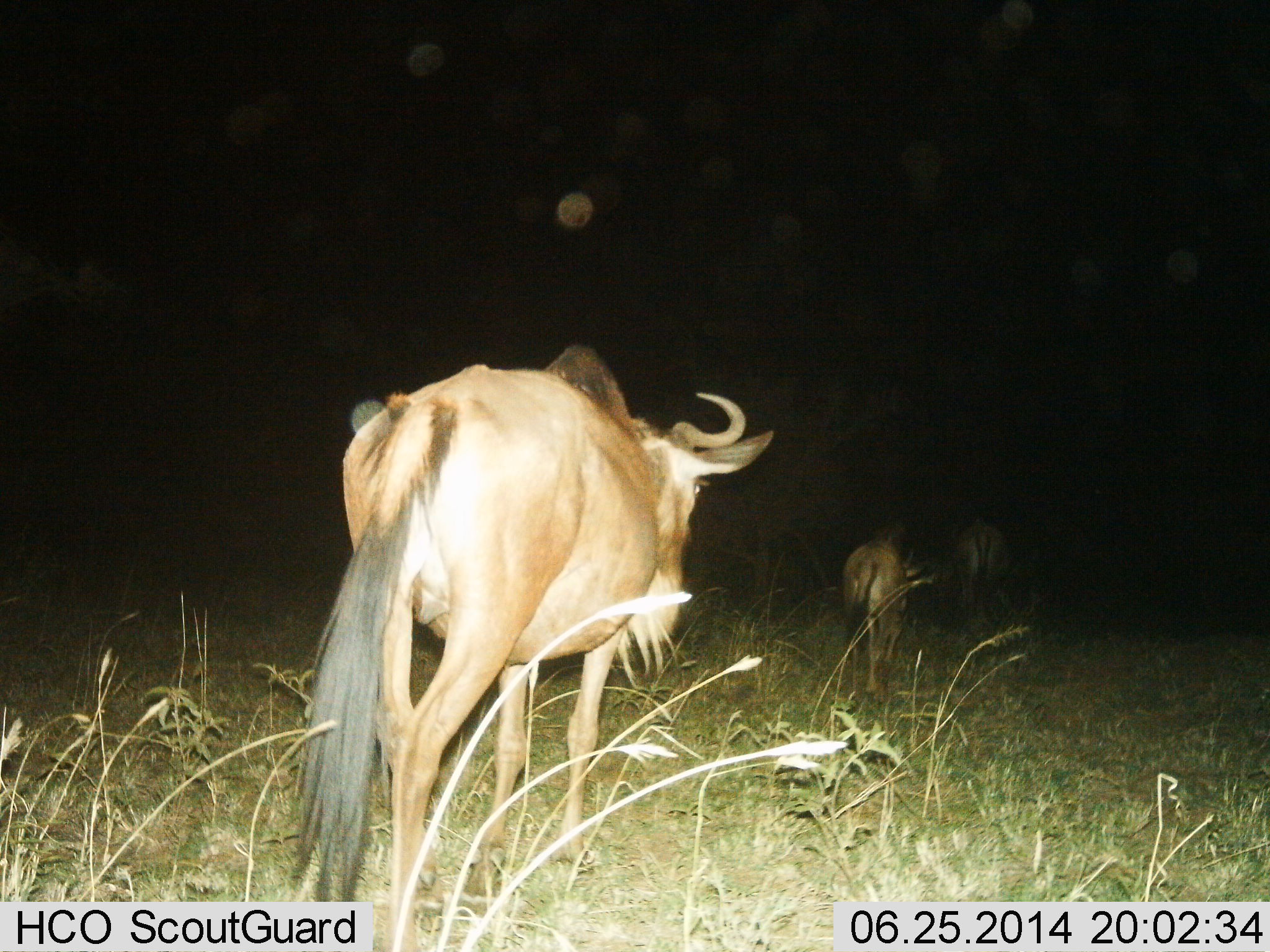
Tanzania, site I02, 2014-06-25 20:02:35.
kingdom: Animalia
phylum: Chordata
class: Mammalia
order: Artiodactyla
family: Bovidae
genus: Connochaetes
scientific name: Connochaetes taurinus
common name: blue wildebeest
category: wildebeest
Wildebeest (blue wildebeest) (Connochaetes taurinus), count 3. Behavior (volunteer vote fractions): standing 0%, resting 0%, moving 100%, interacting 0%. Young present (vote fraction): 10%. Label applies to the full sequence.